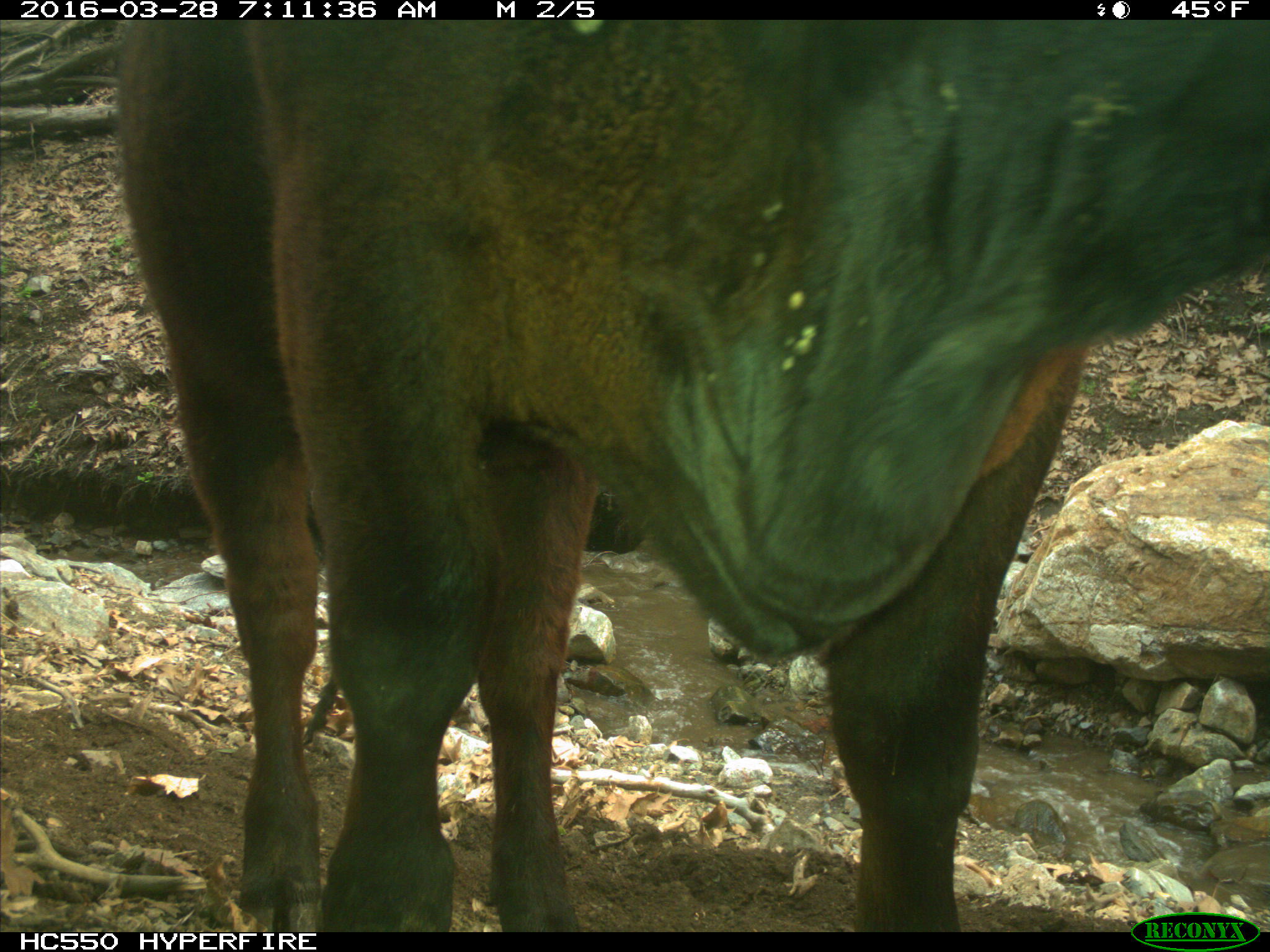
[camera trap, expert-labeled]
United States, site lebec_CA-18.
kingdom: Animalia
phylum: Chordata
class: Mammalia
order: Artiodactyla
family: Bovidae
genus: Bos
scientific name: Bos taurus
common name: domestic cow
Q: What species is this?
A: Bos taurus (domestic cow).